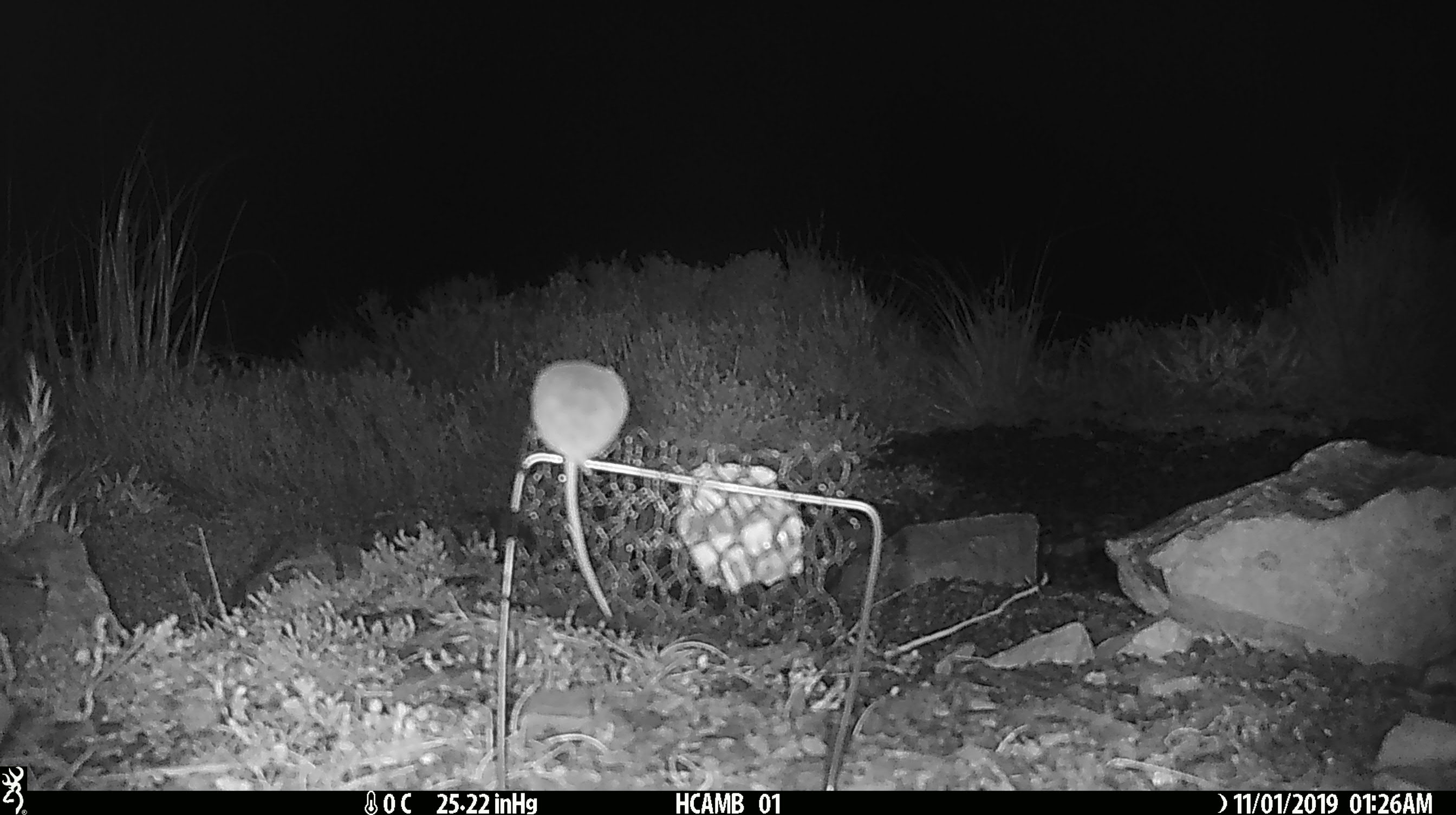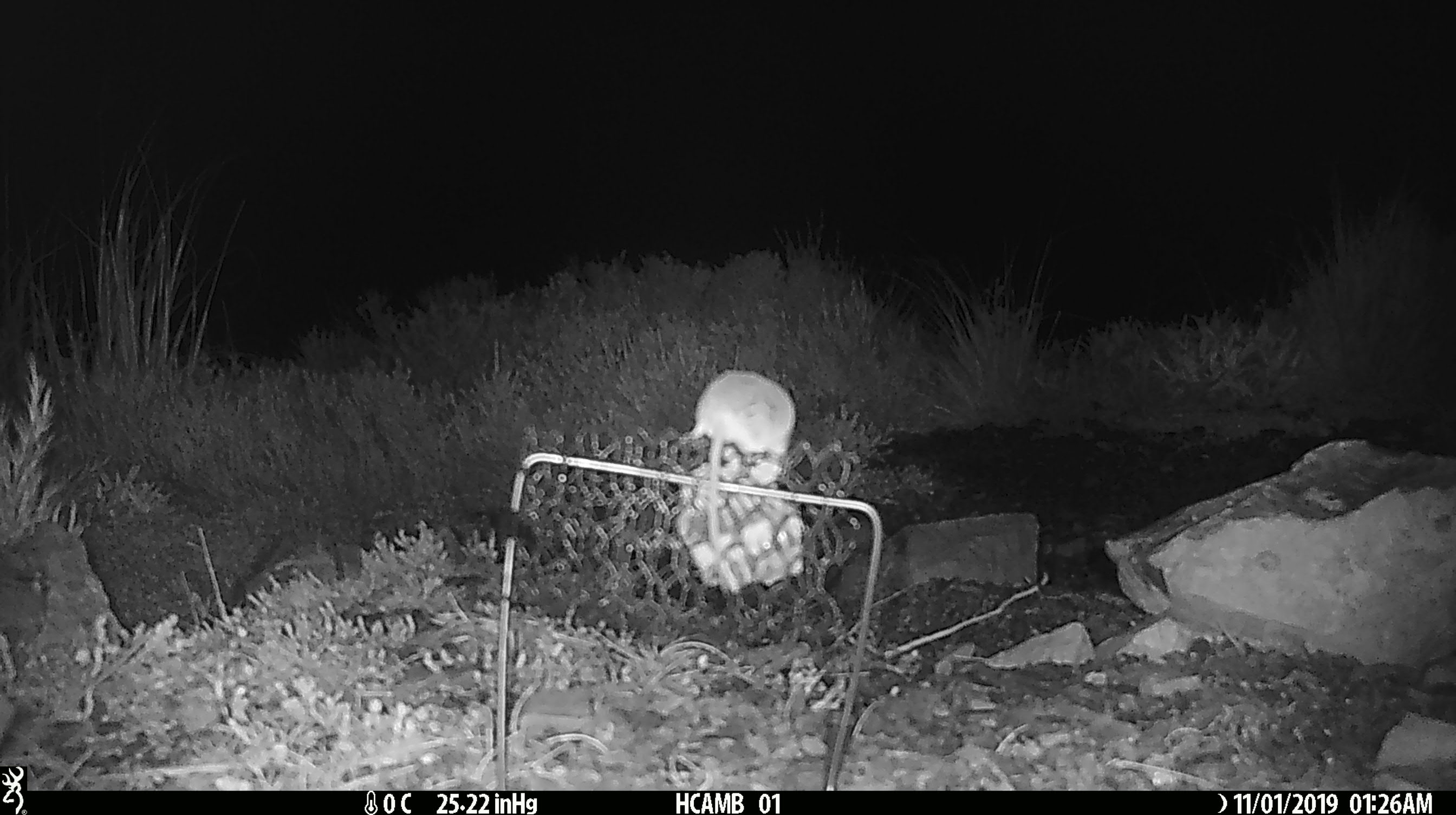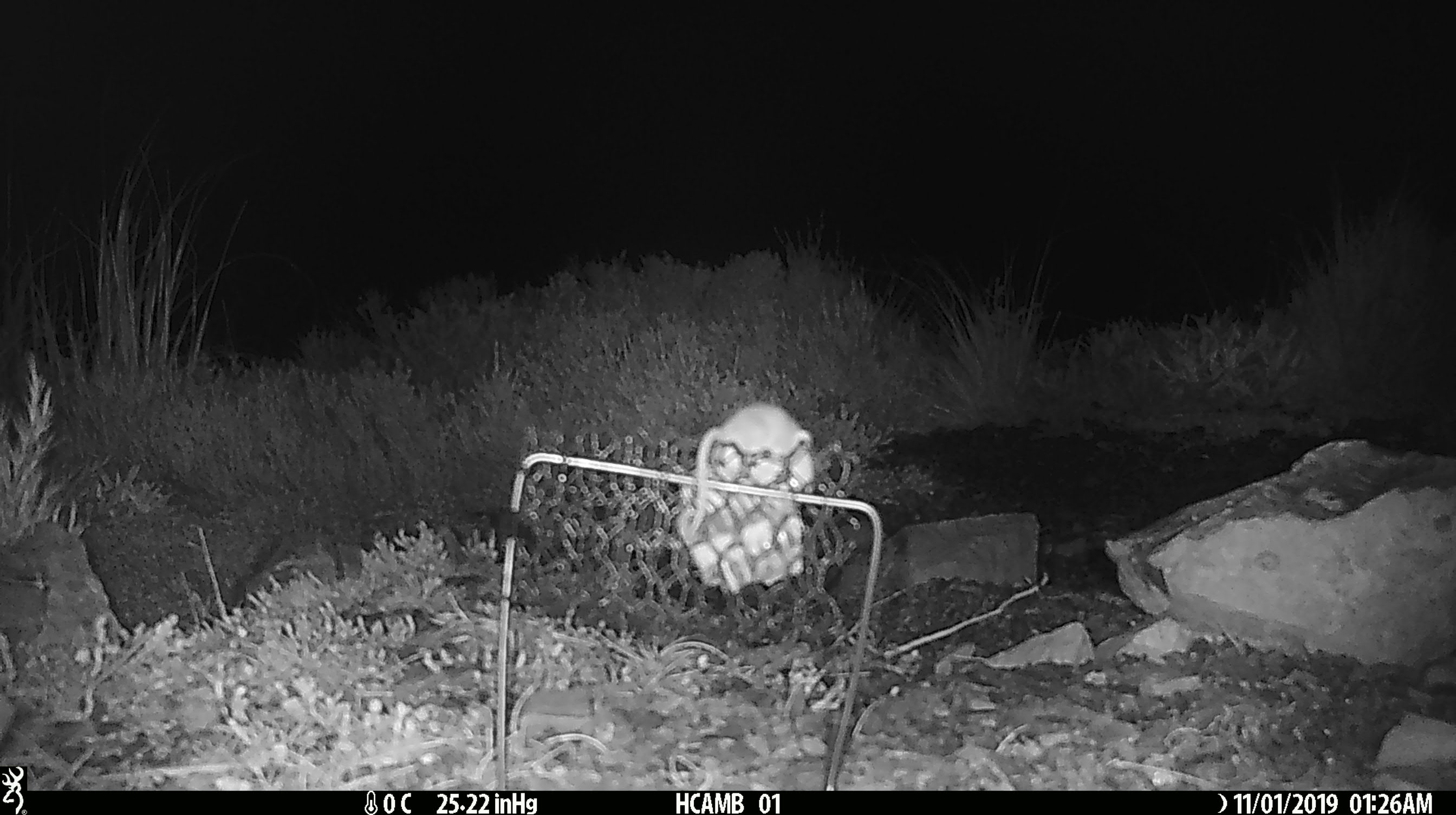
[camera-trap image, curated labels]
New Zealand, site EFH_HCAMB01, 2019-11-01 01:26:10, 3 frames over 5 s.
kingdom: Animalia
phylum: Chordata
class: Mammalia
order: Rodentia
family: Muridae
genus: Mus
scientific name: Mus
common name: mouse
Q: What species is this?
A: Mouse (Mus).